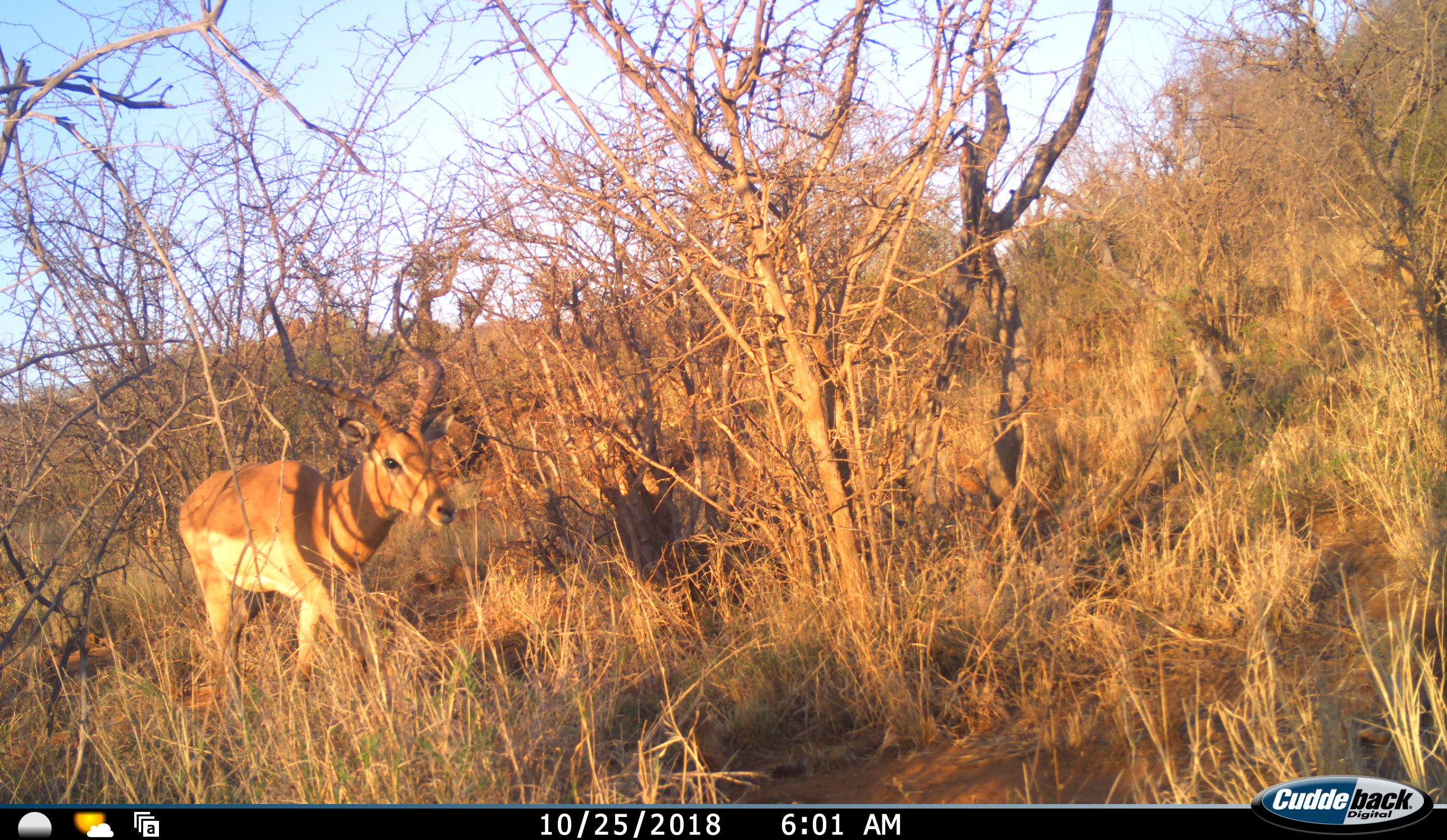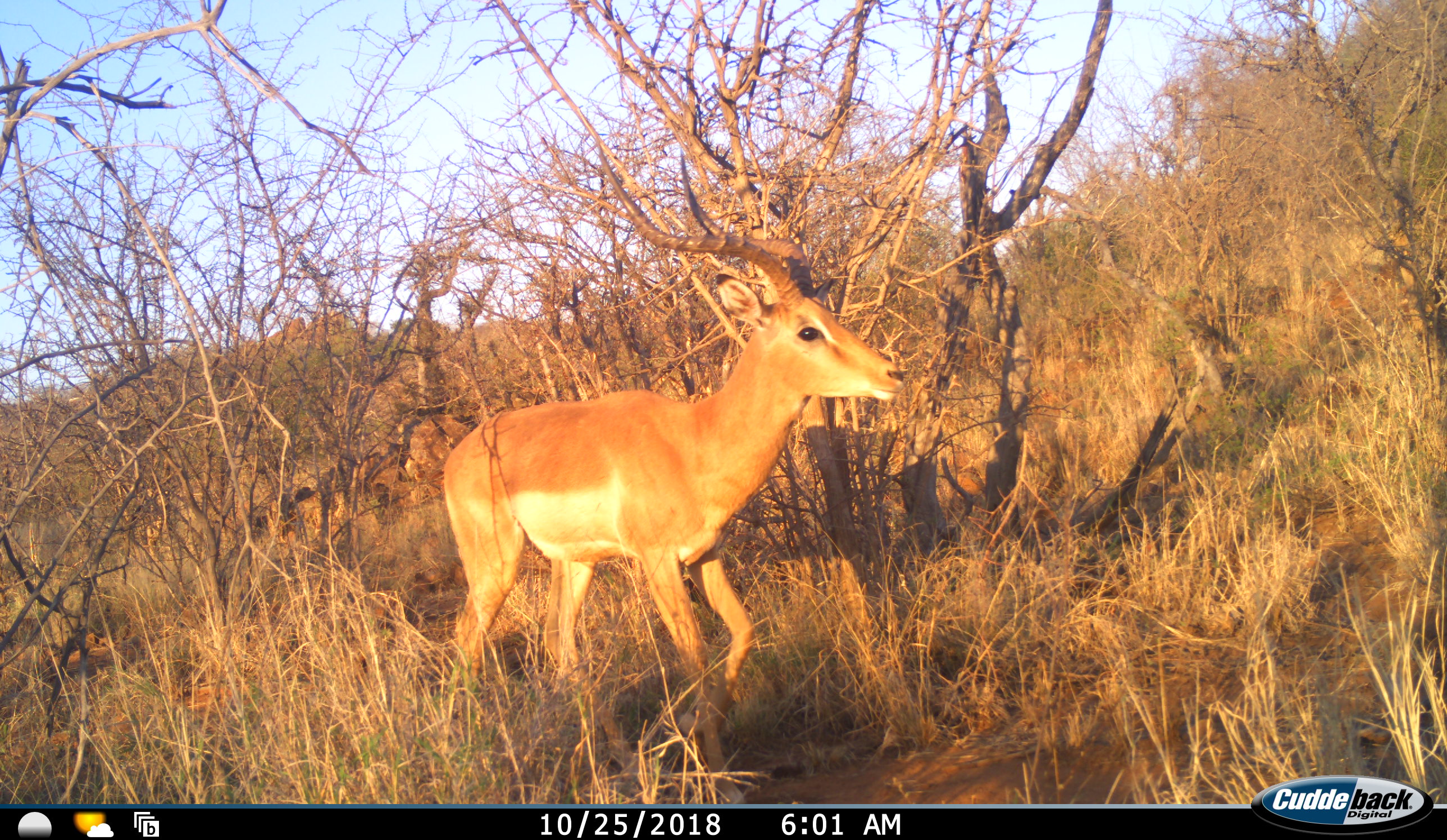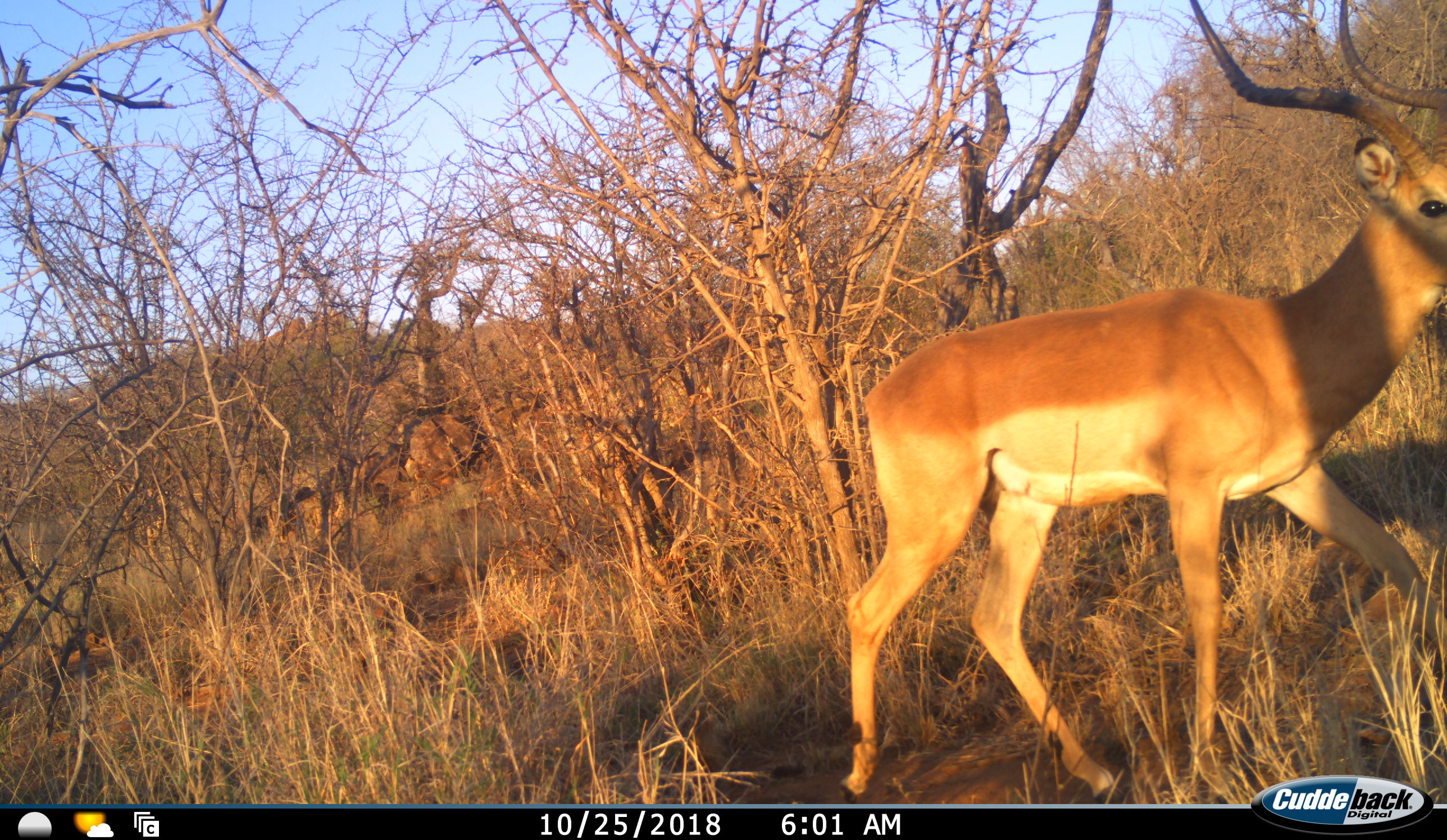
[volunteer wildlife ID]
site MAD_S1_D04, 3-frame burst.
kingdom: Animalia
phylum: Chordata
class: Mammalia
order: Artiodactyla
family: Bovidae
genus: Aepyceros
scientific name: Aepyceros melampus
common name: impala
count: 1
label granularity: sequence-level